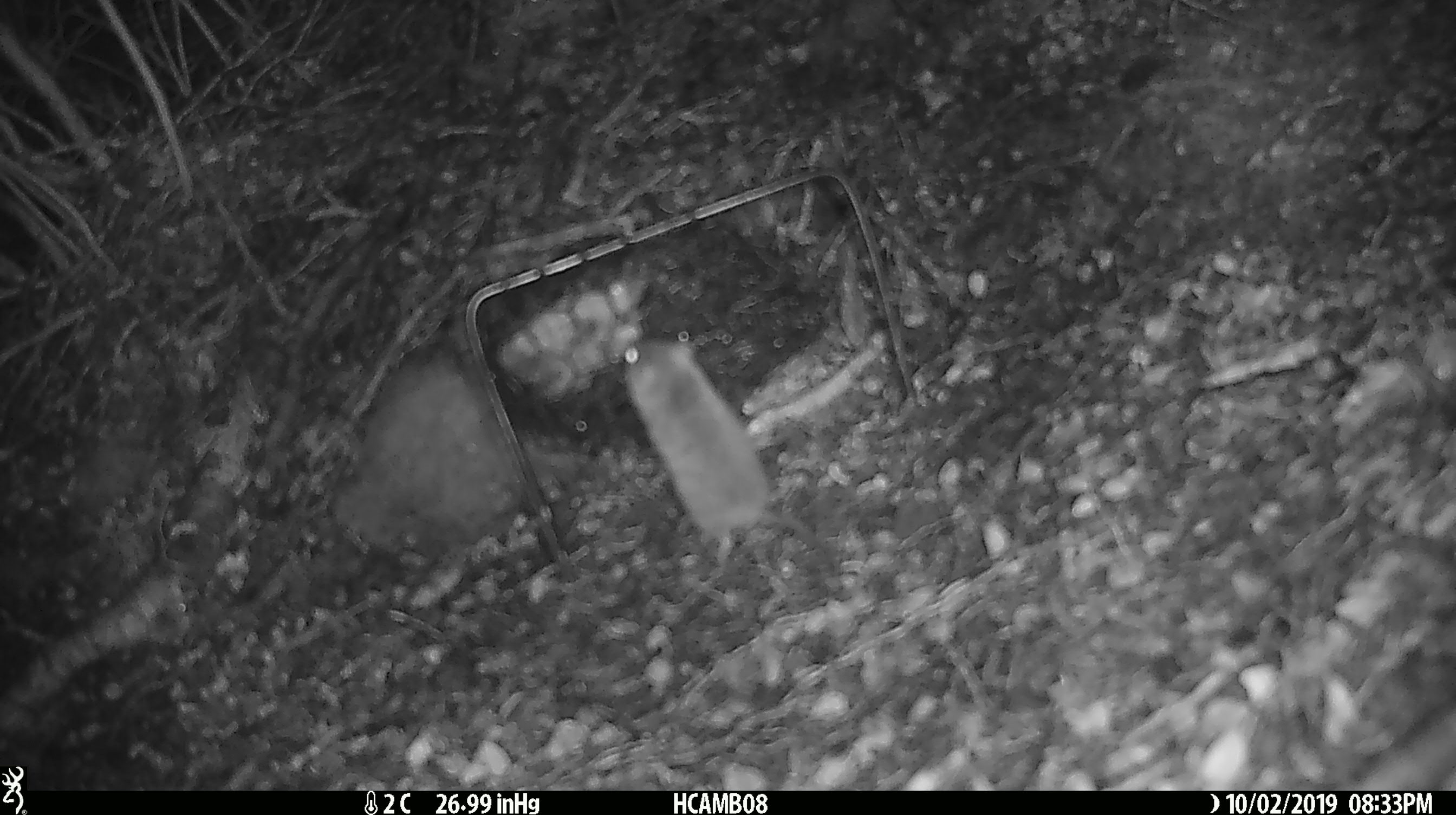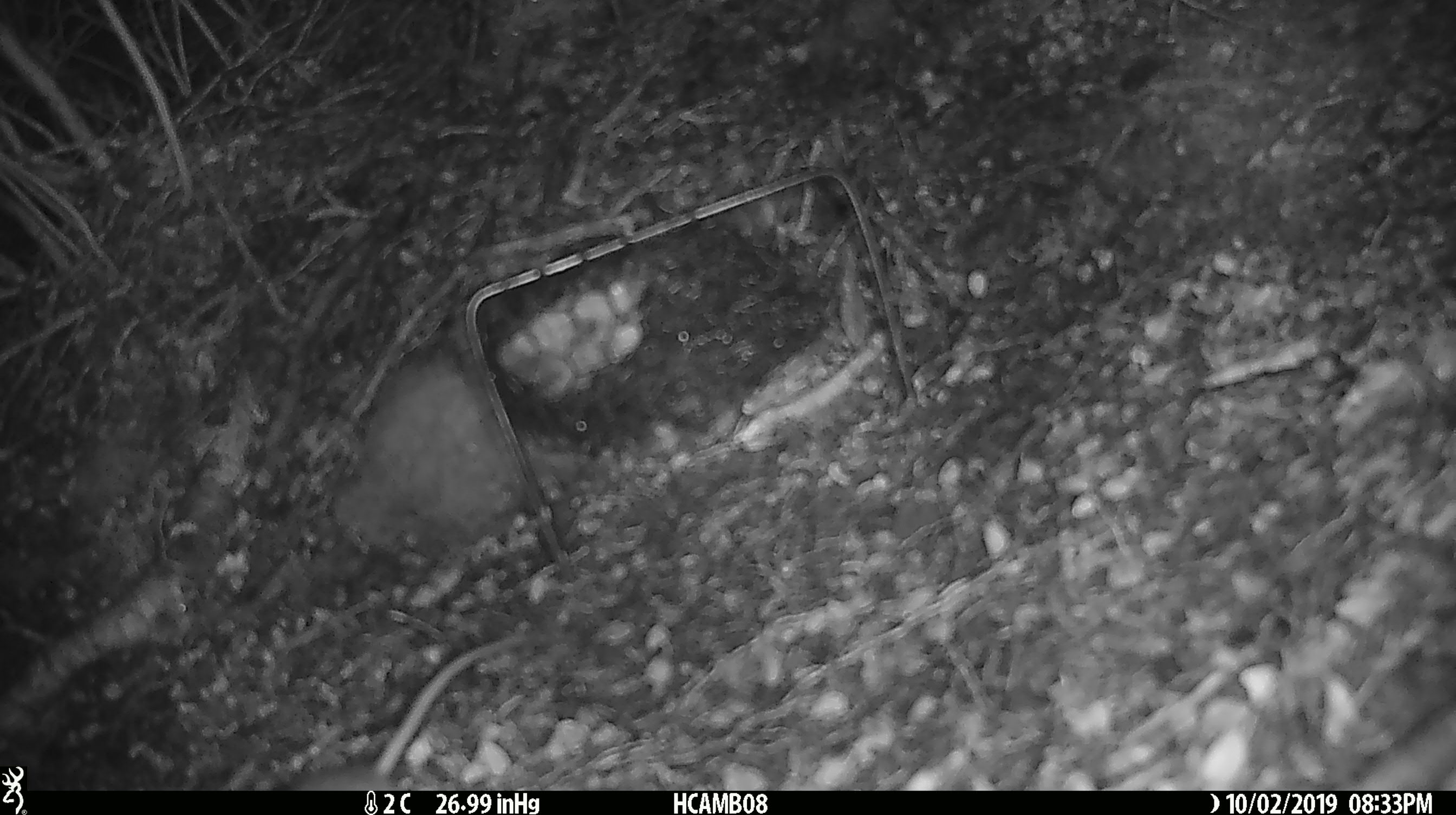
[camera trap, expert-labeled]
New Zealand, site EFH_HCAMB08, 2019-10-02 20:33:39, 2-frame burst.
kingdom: Animalia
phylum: Chordata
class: Mammalia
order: Rodentia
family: Muridae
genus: Mus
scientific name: Mus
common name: mouse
Mouse (Mus).